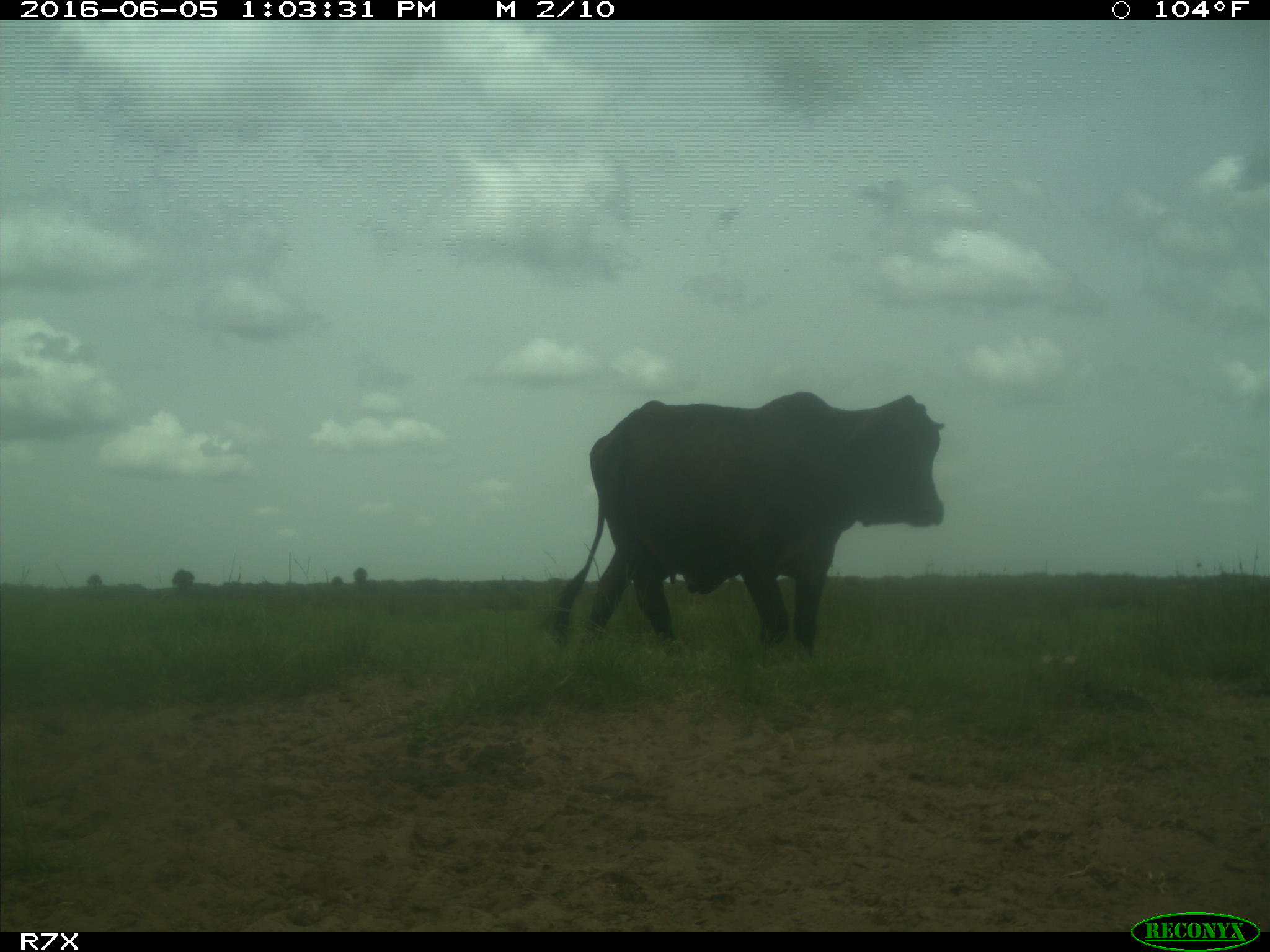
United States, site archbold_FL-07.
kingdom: Animalia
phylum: Chordata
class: Mammalia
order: Artiodactyla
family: Bovidae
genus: Bos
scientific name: Bos taurus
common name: domestic cow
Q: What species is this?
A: Bos taurus (domestic cow).